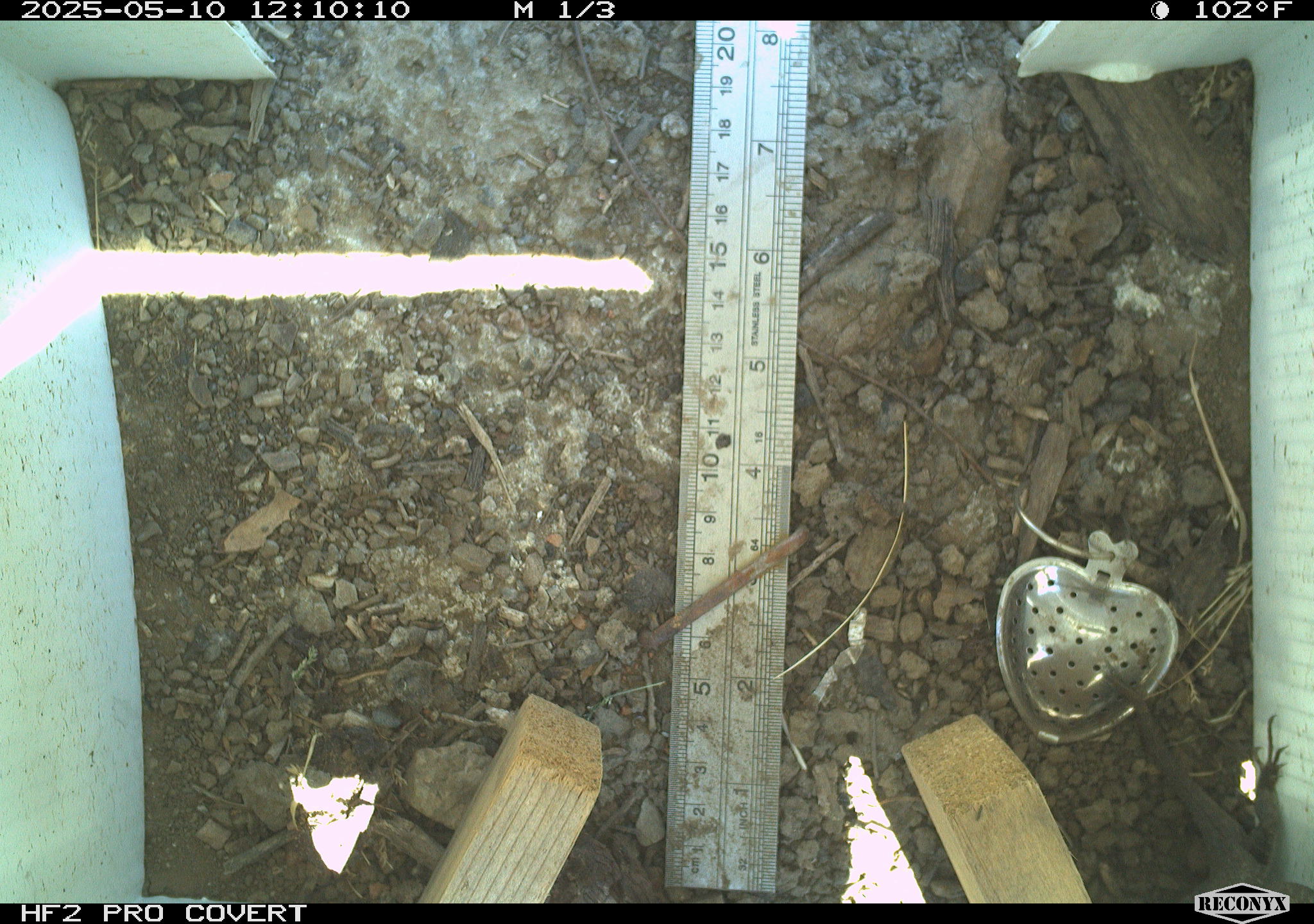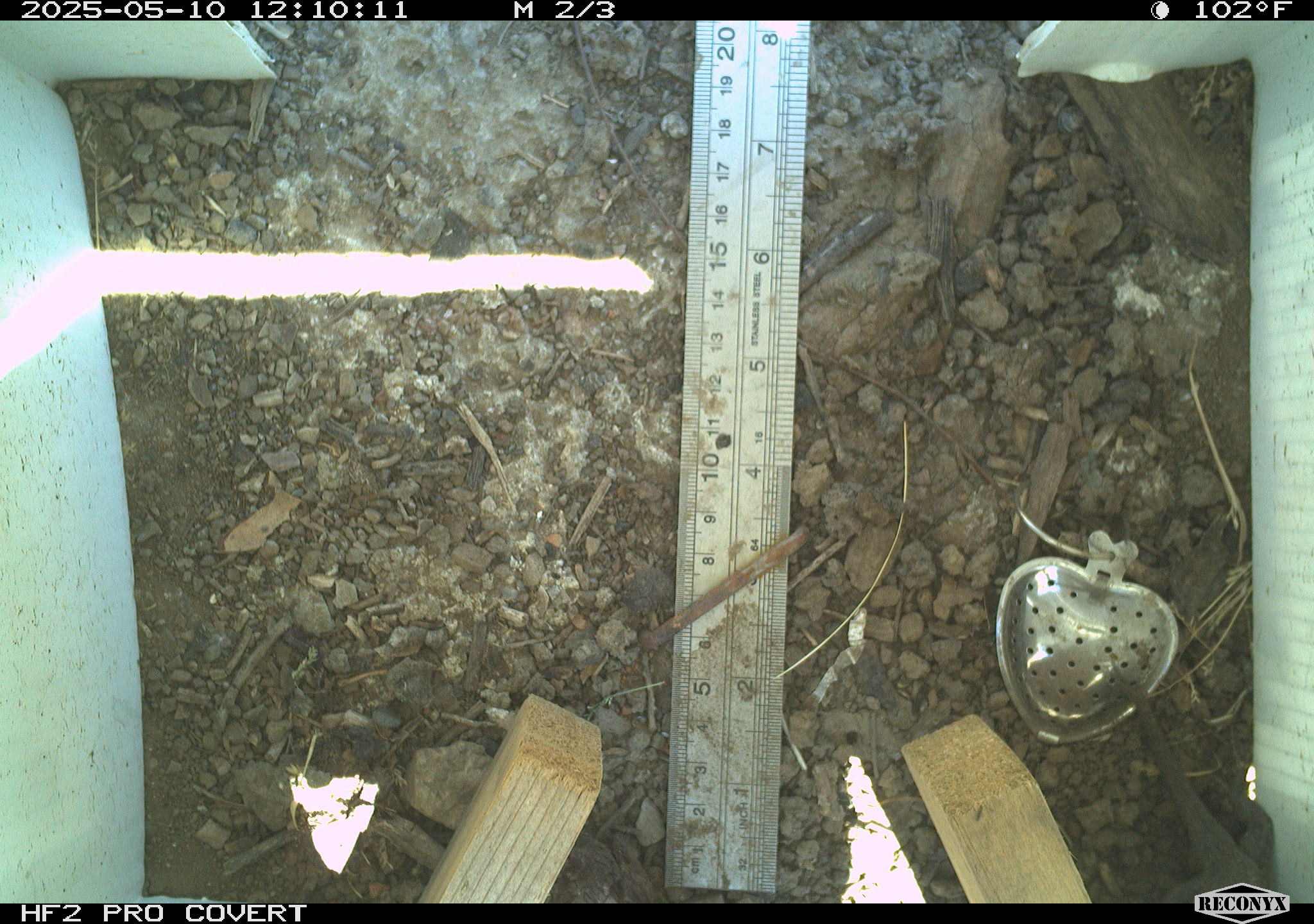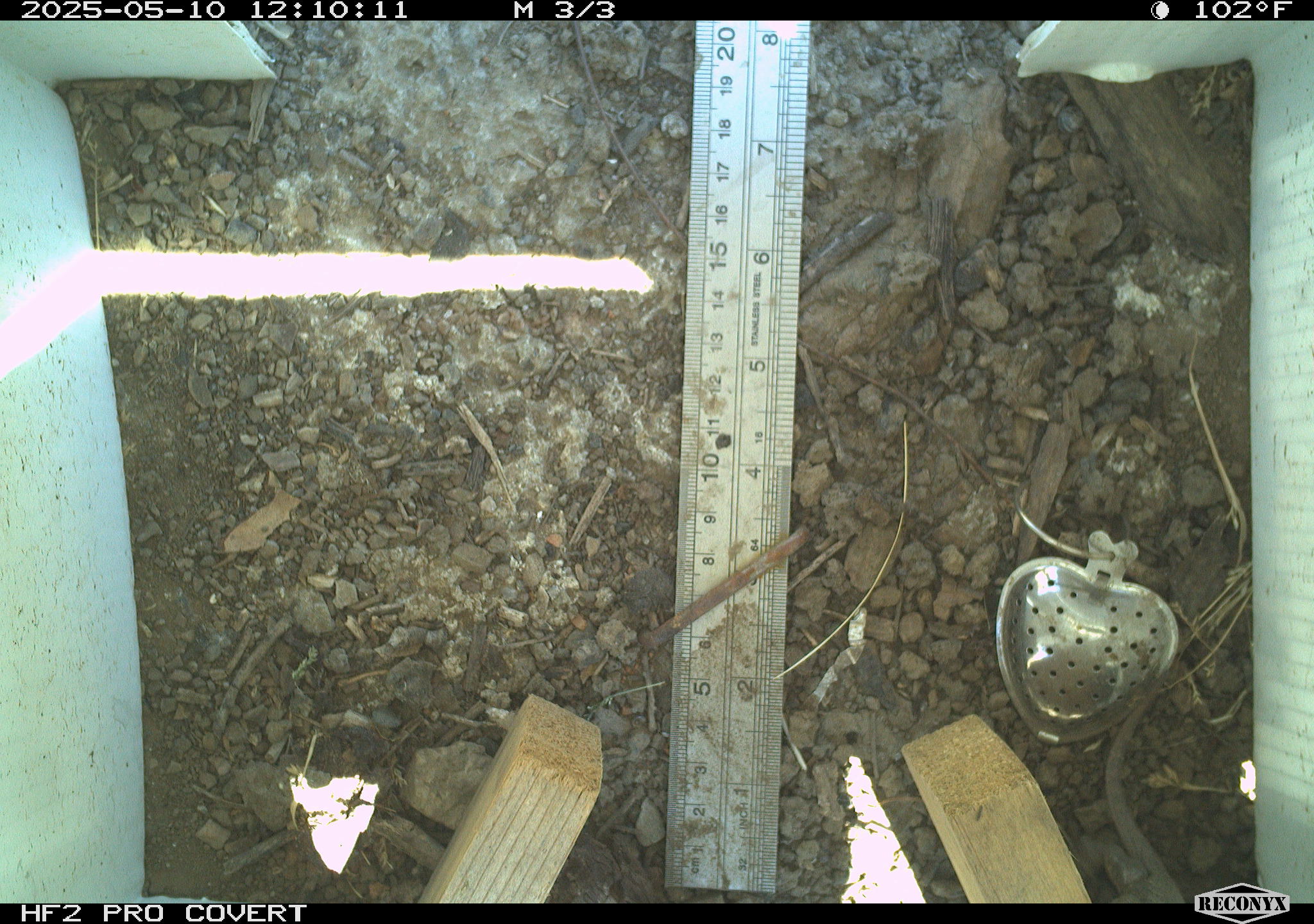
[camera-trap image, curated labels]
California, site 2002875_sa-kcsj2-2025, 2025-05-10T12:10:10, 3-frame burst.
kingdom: Animalia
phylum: Chordata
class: Reptilia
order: Squamata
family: Phrynosomatidae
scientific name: Phrynosomatidae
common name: north american spiny lizards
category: sceloporus/uta species